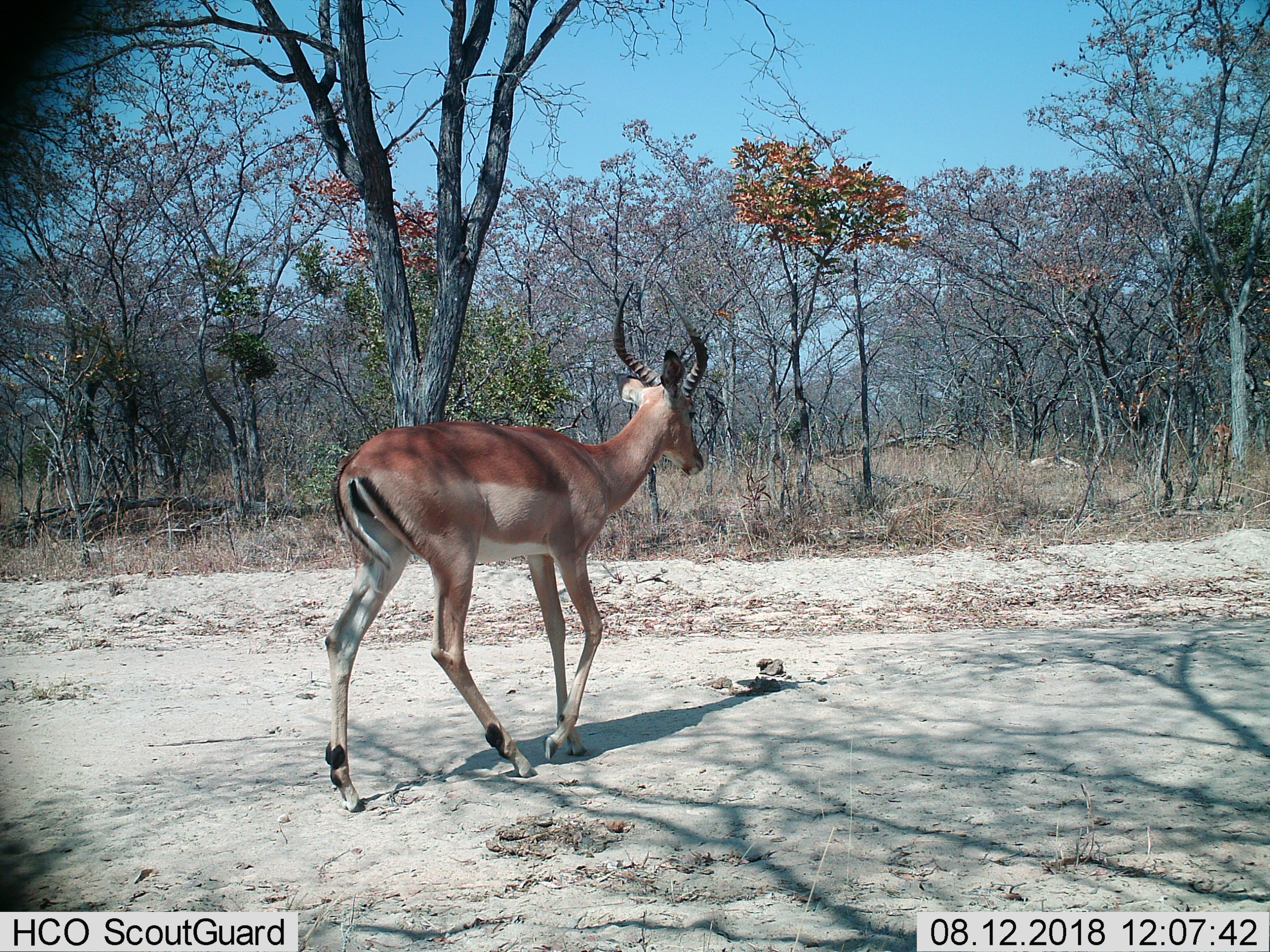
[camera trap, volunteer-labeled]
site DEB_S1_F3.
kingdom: Animalia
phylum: Chordata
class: Mammalia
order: Artiodactyla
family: Bovidae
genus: Aepyceros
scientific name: Aepyceros melampus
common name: impala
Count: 1.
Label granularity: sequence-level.